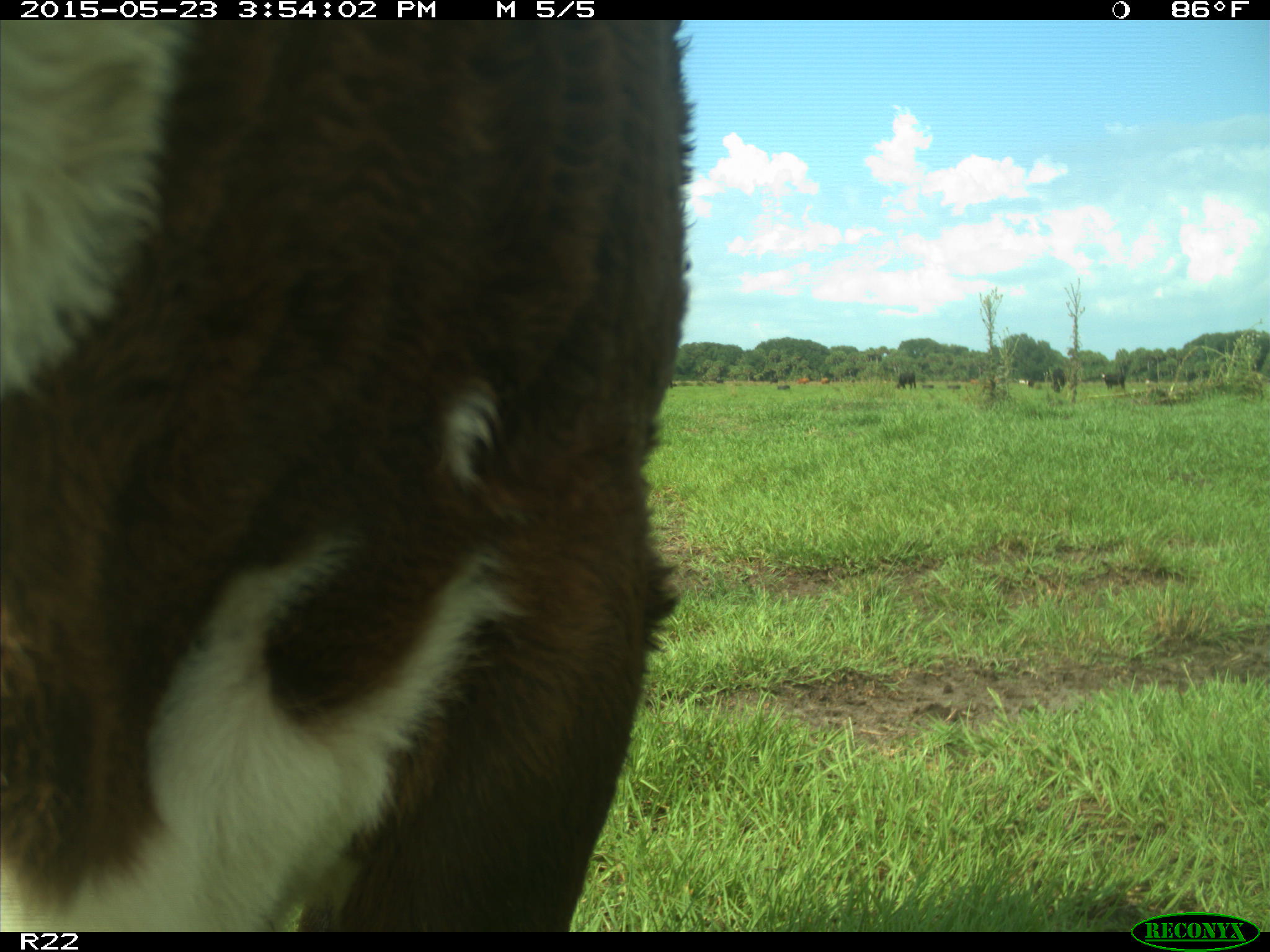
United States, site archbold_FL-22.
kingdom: Animalia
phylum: Chordata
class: Mammalia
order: Artiodactyla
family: Bovidae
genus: Bos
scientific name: Bos taurus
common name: domestic cow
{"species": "Bos taurus (domestic cow)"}